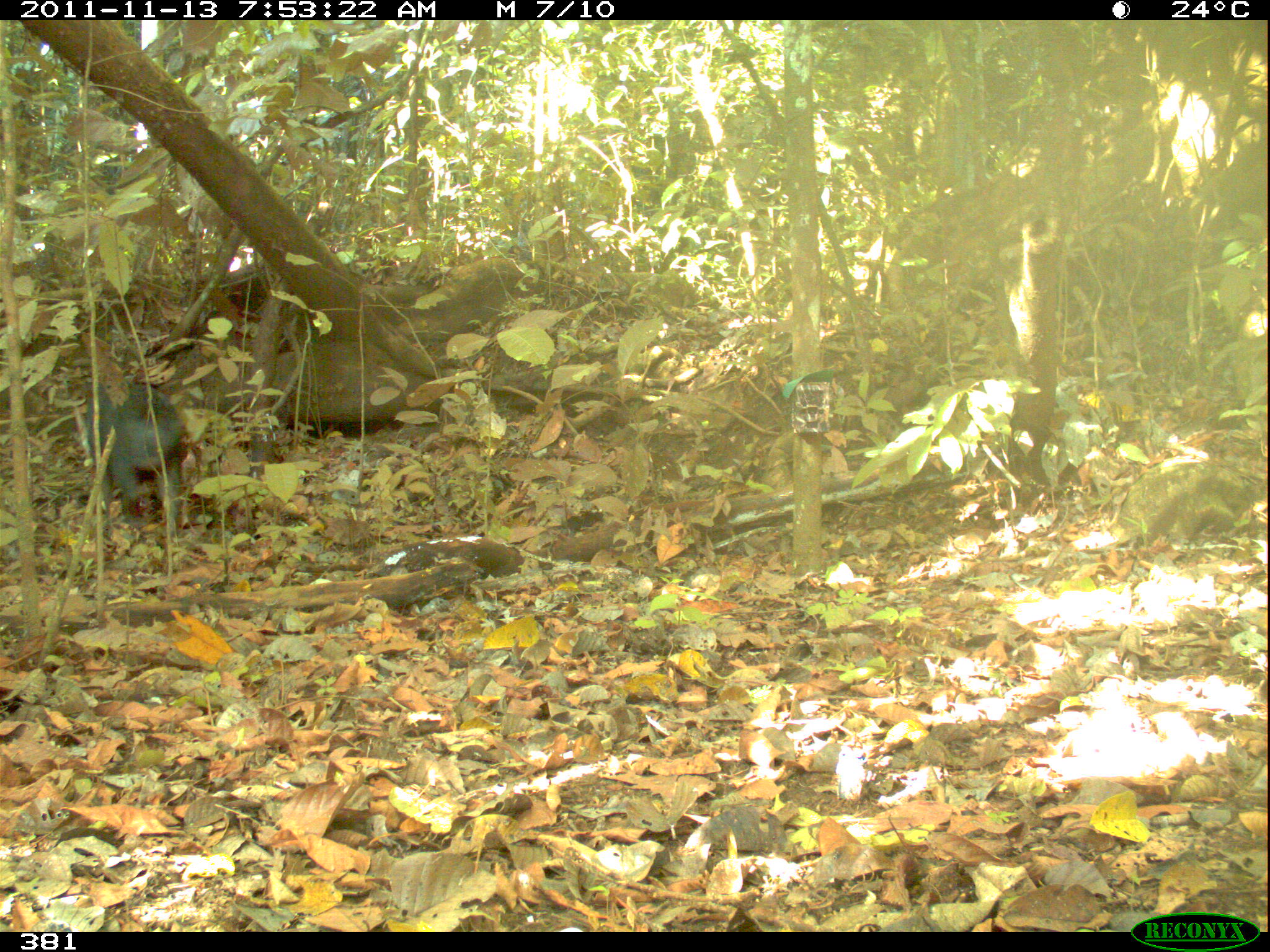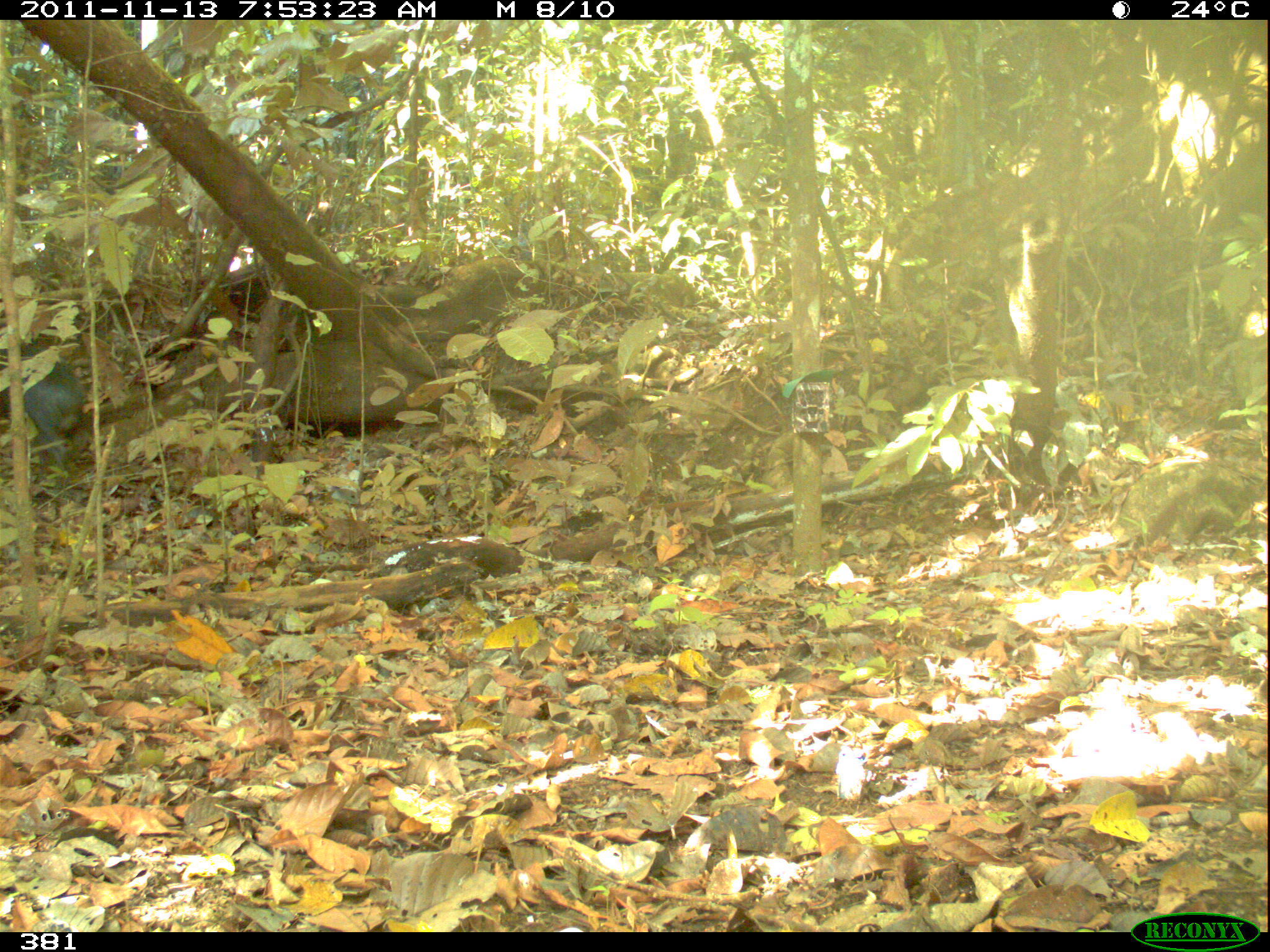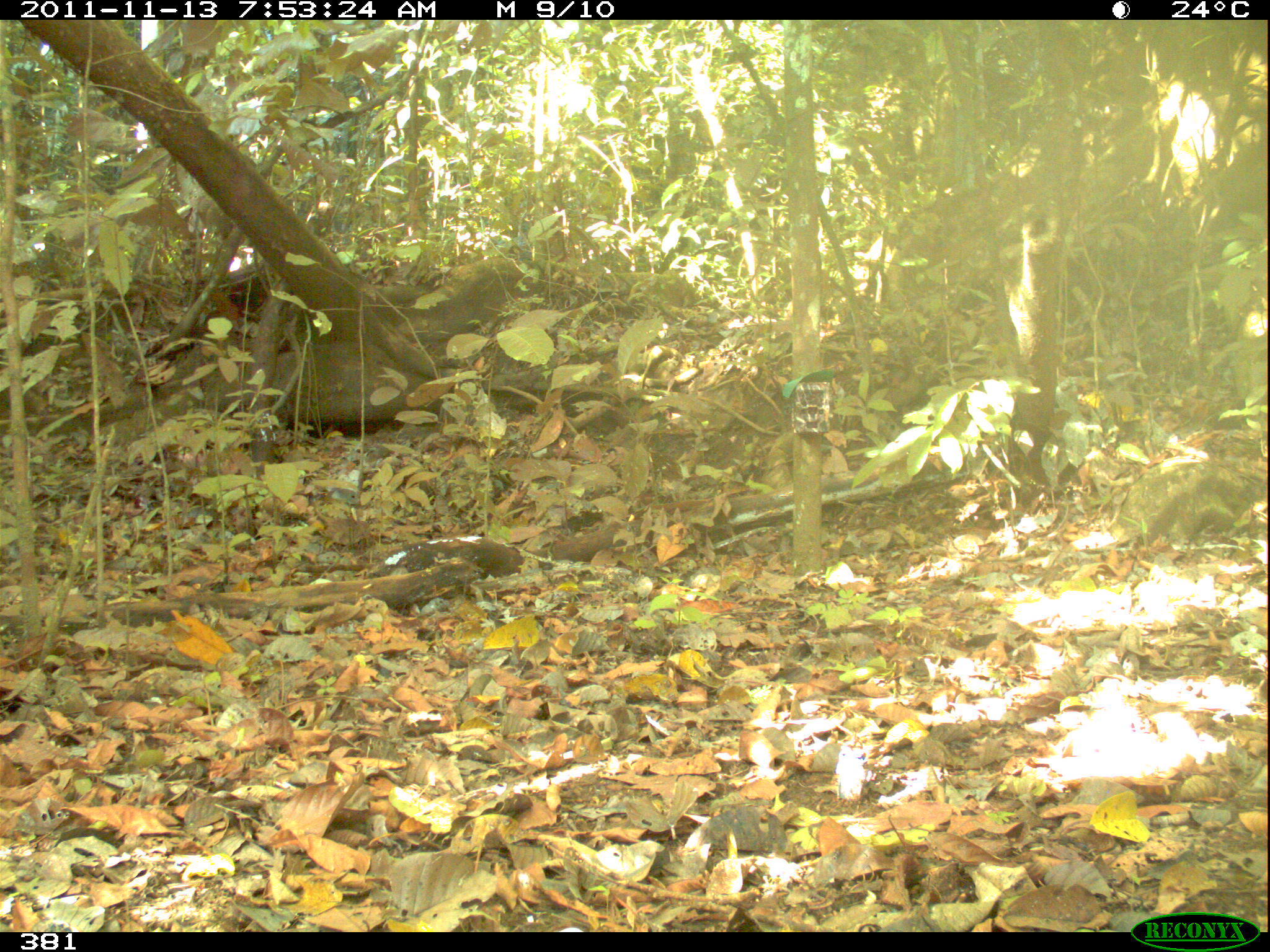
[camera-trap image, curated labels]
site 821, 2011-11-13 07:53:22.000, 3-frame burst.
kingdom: Animalia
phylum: Chordata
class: Mammalia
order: Artiodactyla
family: Tayassuidae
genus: Tayassu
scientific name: Tayassu pecari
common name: white-lipped peccary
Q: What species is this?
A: Tayassu pecari (white-lipped peccary).